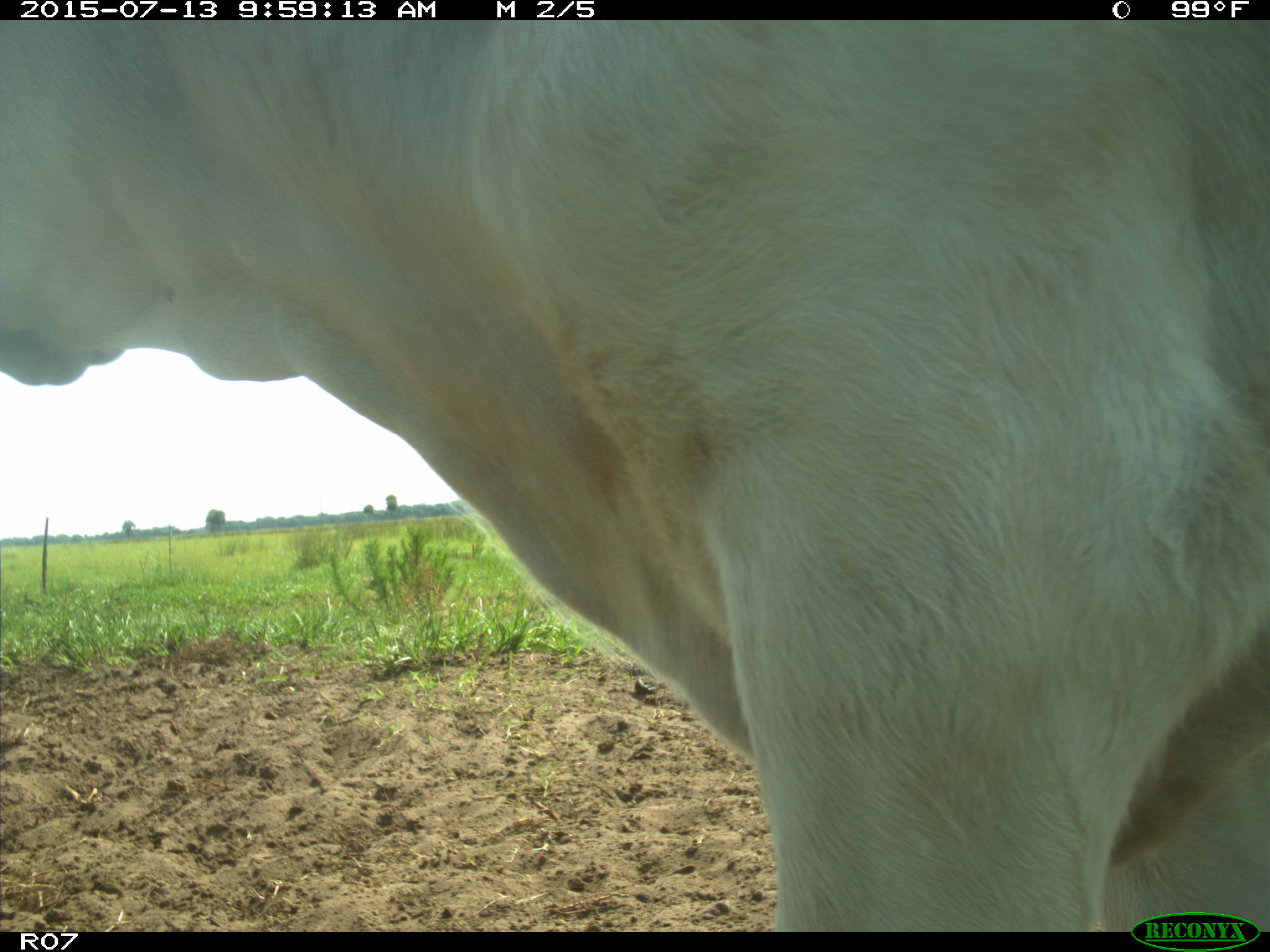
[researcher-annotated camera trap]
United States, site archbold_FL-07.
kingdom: Animalia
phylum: Chordata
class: Mammalia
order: Artiodactyla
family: Bovidae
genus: Bos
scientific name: Bos taurus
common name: domestic cow